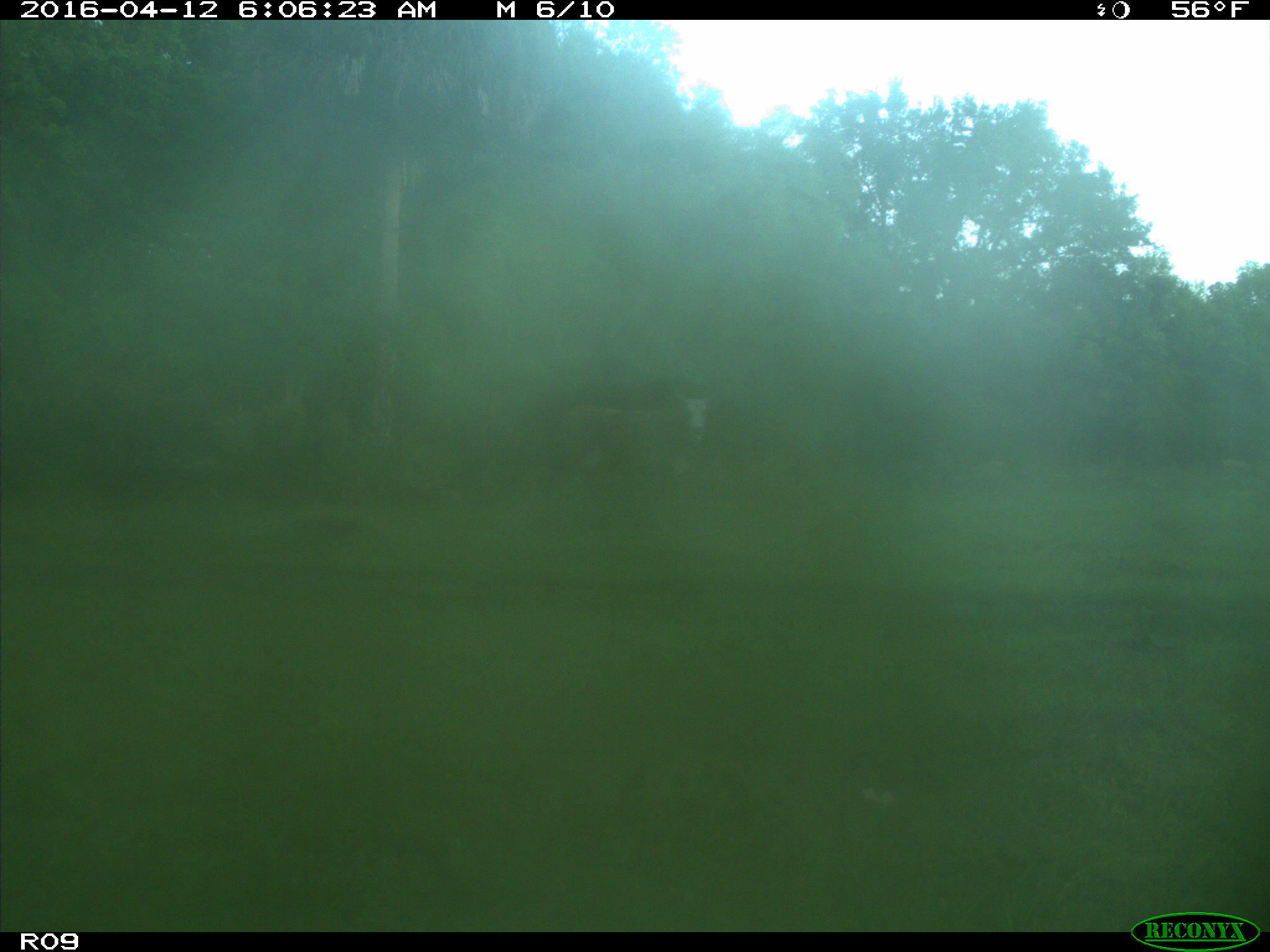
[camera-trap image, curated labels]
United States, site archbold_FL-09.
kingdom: Animalia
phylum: Chordata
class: Mammalia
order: Artiodactyla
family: Bovidae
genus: Bos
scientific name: Bos taurus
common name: domestic cow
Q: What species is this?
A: Bos taurus (domestic cow).